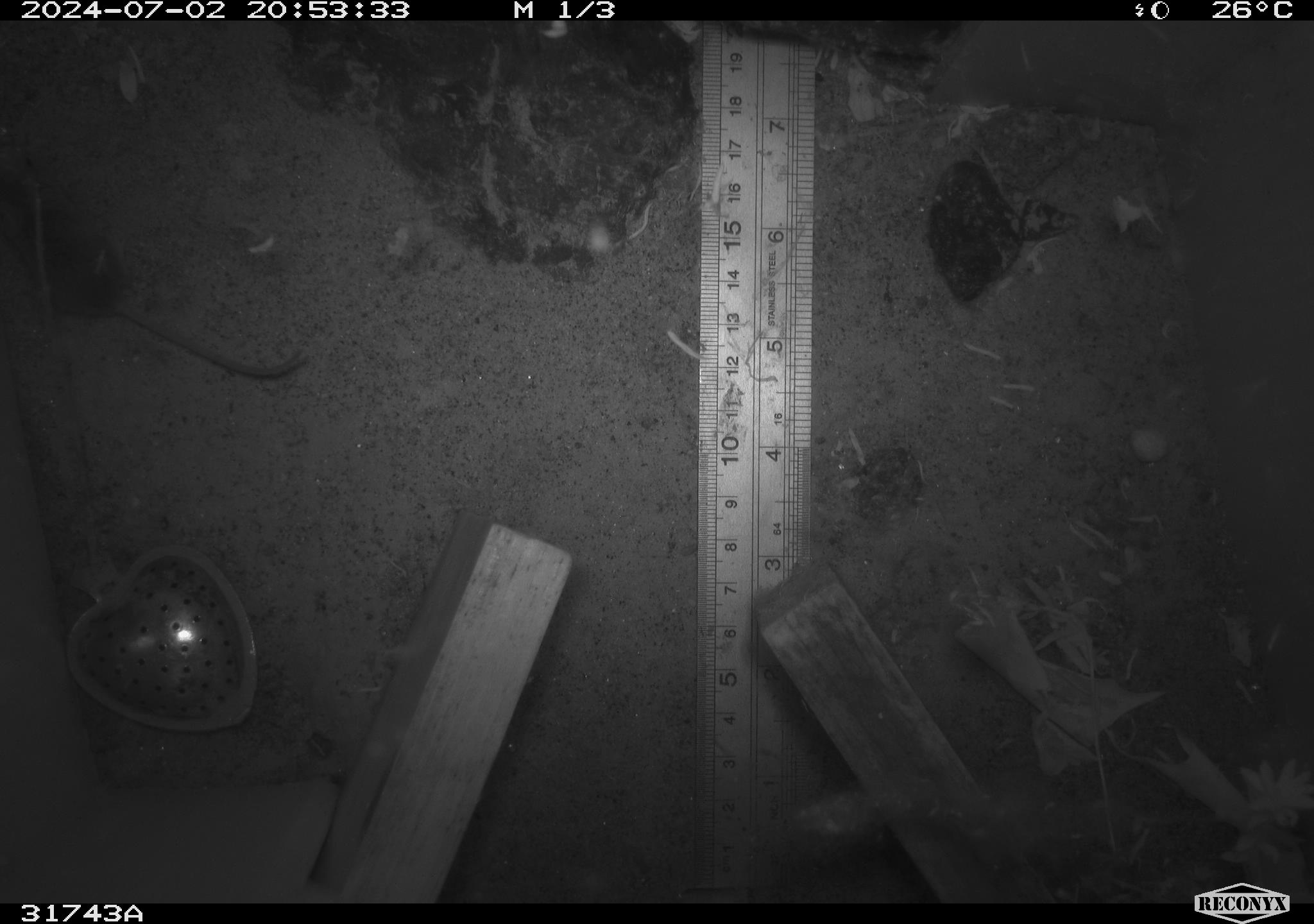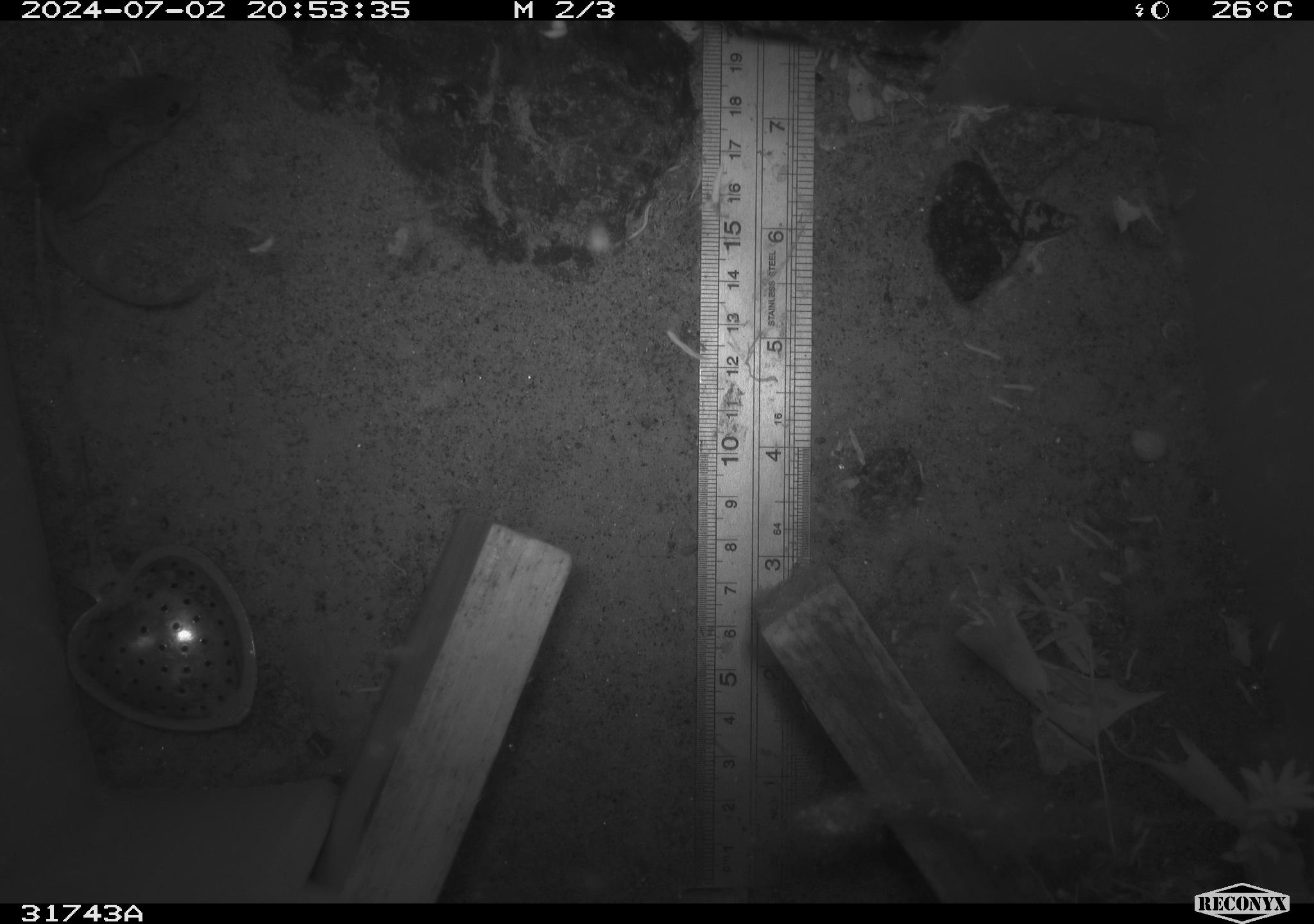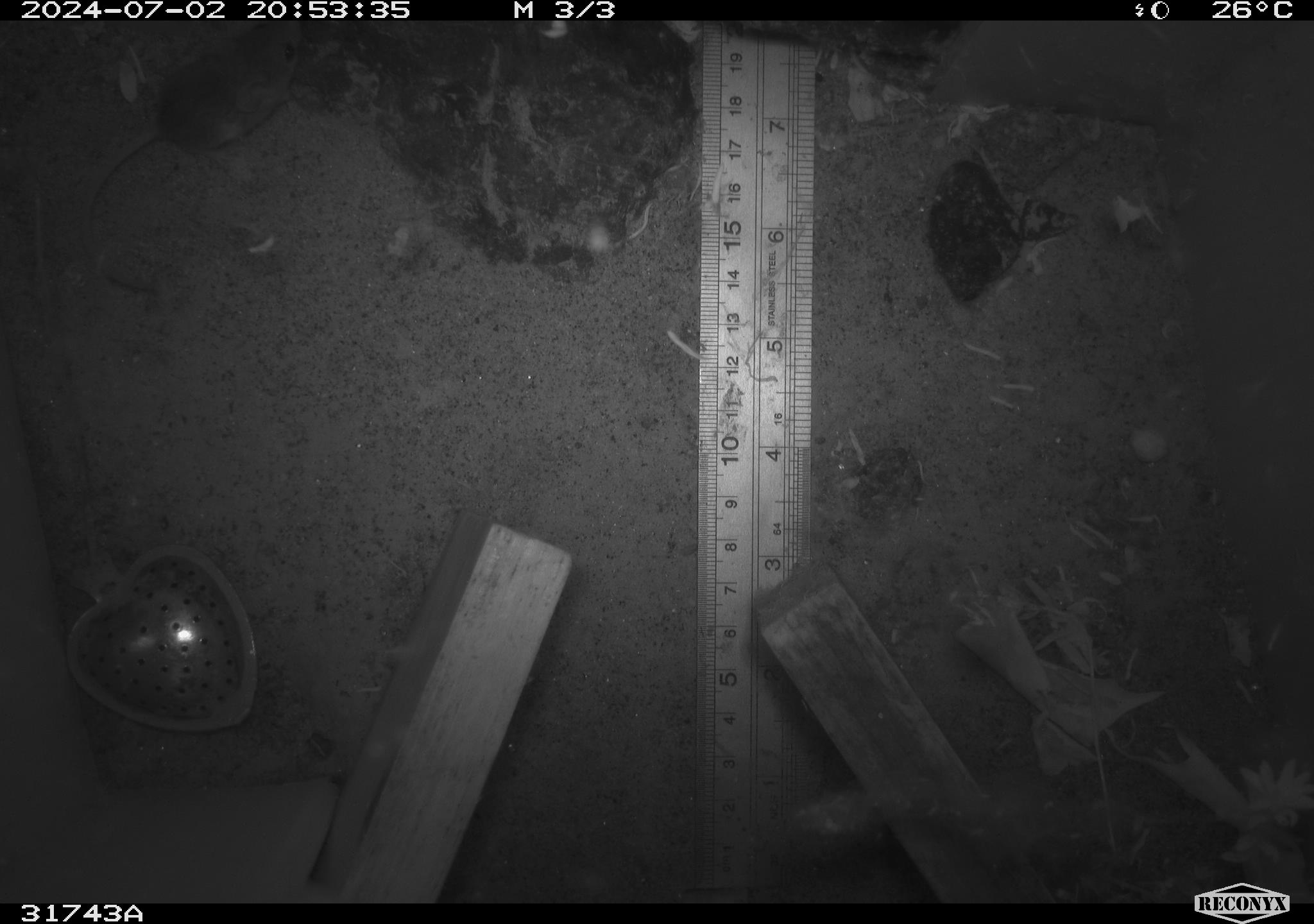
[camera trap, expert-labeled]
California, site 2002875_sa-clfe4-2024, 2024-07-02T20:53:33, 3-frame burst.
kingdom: Animalia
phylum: Chordata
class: Mammalia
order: Rodentia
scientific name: Rodentia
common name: rodent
Rodent (Rodentia).